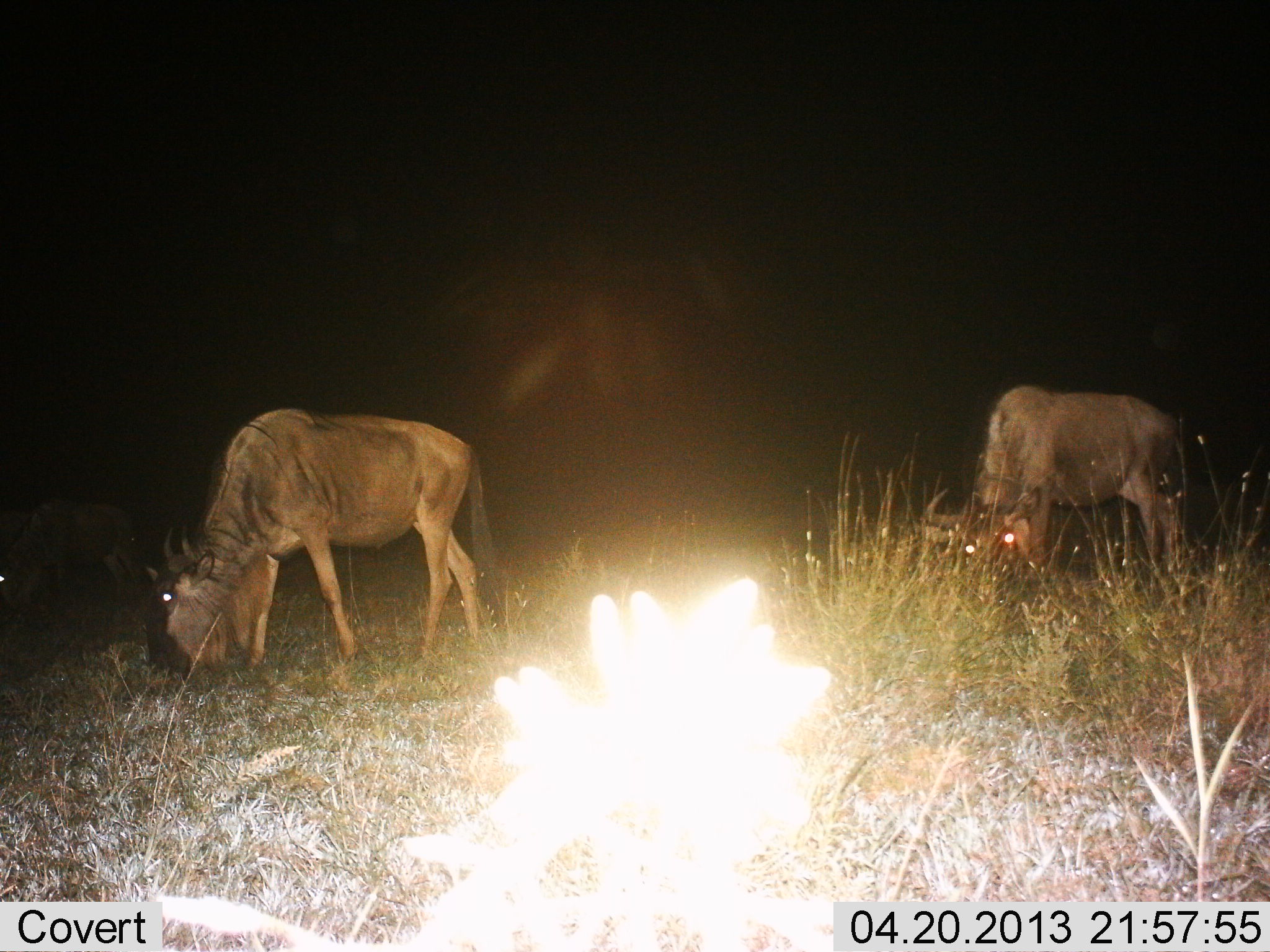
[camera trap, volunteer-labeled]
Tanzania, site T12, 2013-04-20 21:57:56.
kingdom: Animalia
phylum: Chordata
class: Mammalia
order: Artiodactyla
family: Bovidae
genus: Connochaetes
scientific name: Connochaetes taurinus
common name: blue wildebeest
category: wildebeest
Wildebeest (blue wildebeest) (Connochaetes taurinus), count 2. Behavior (volunteer vote fractions): standing 22%, resting 0%, moving 4%, interacting 0%. Young present (vote fraction): 0%. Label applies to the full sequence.